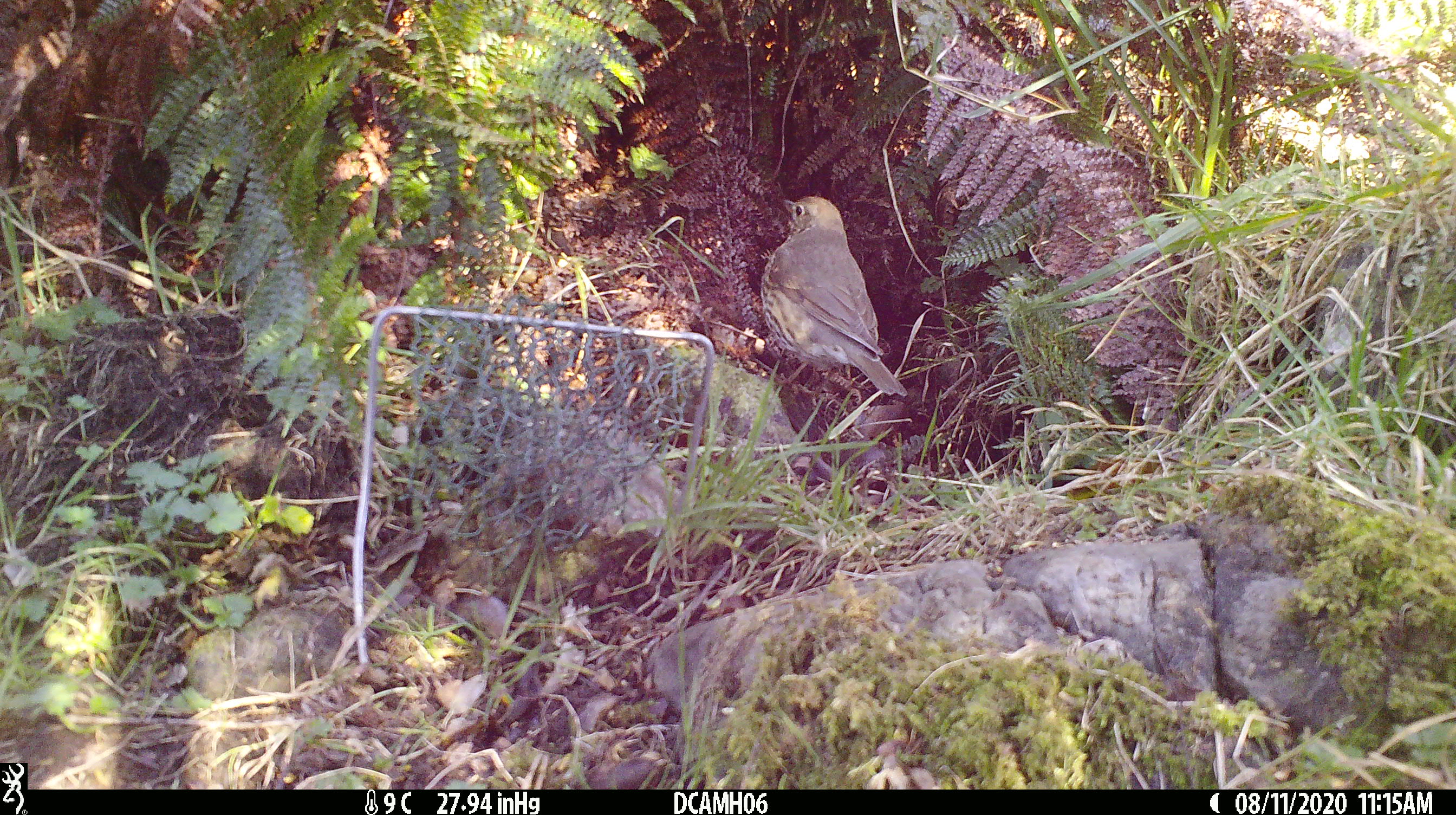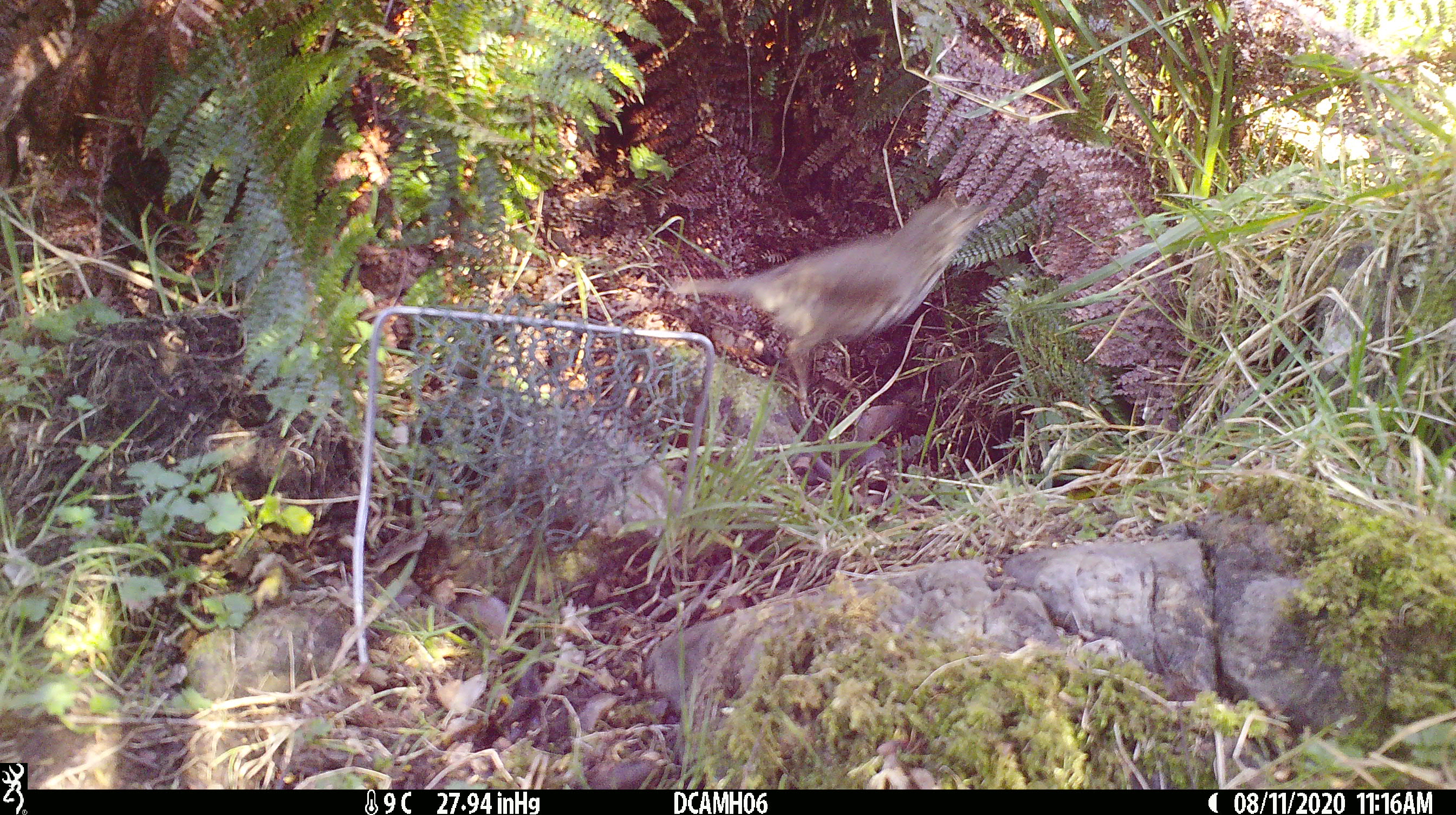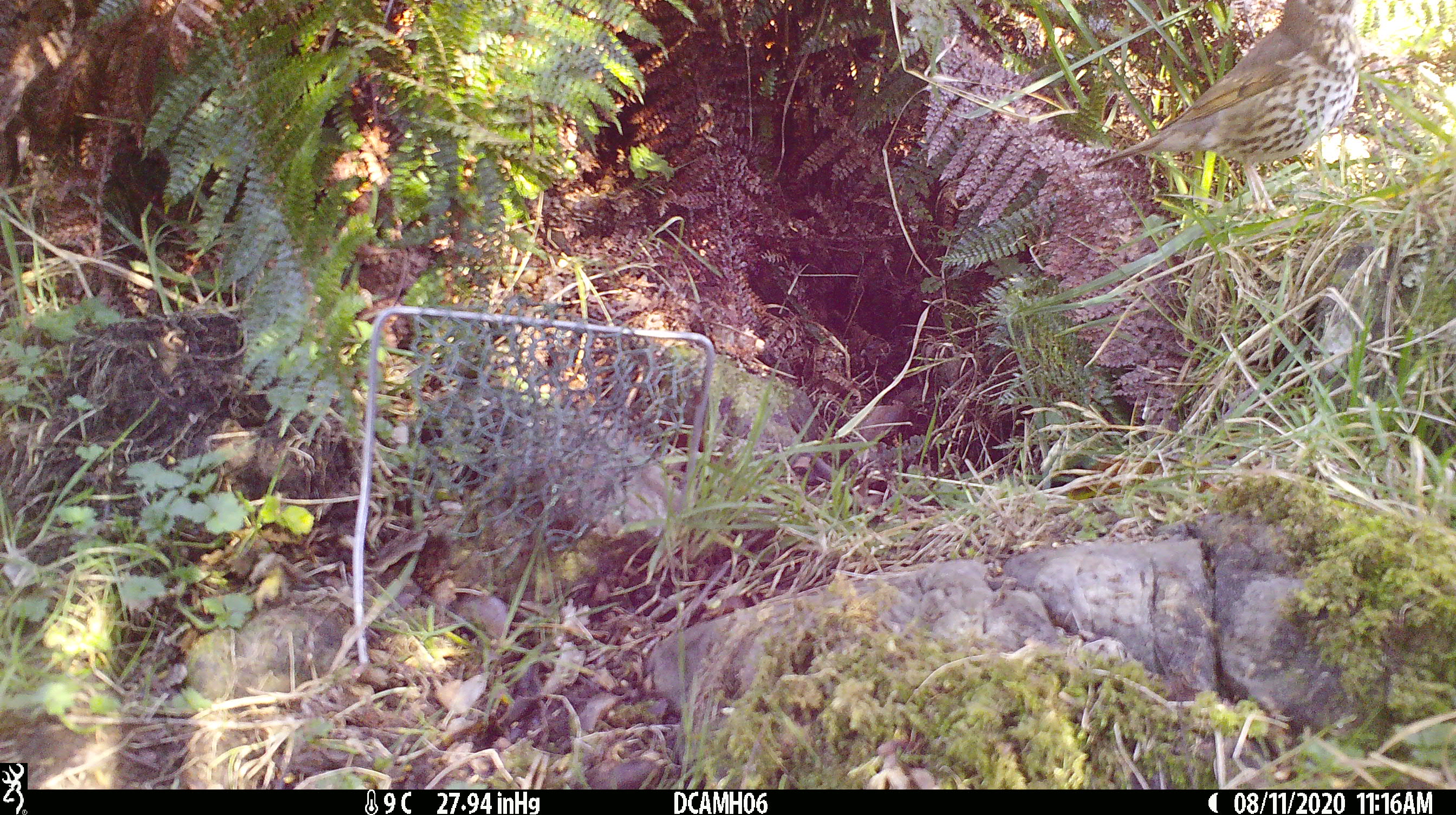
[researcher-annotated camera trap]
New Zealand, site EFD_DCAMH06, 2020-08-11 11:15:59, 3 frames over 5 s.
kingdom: Animalia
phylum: Chordata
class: Aves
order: Passeriformes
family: Turdidae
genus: Turdus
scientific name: Turdus philomelos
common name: song thrush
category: thrush